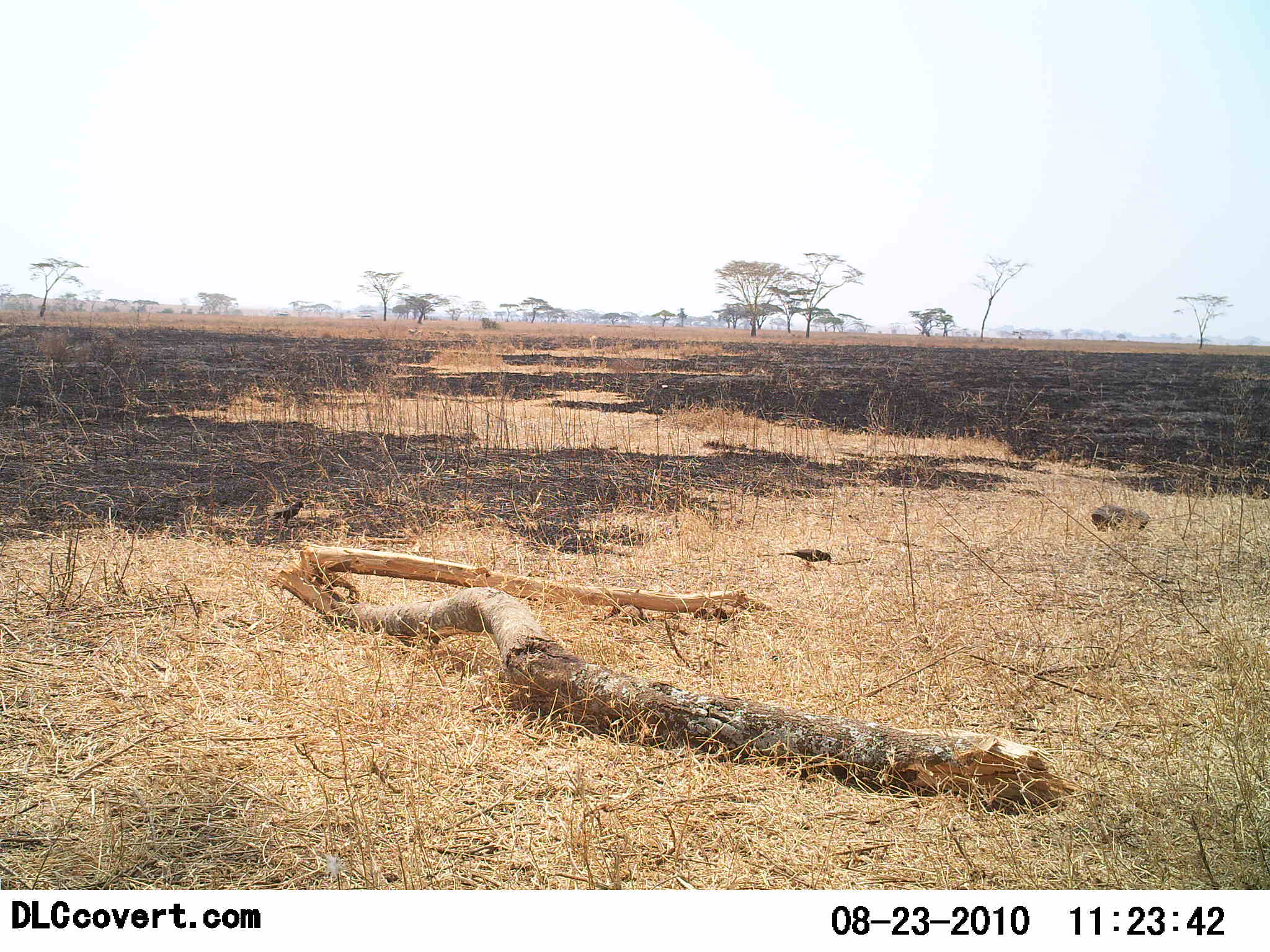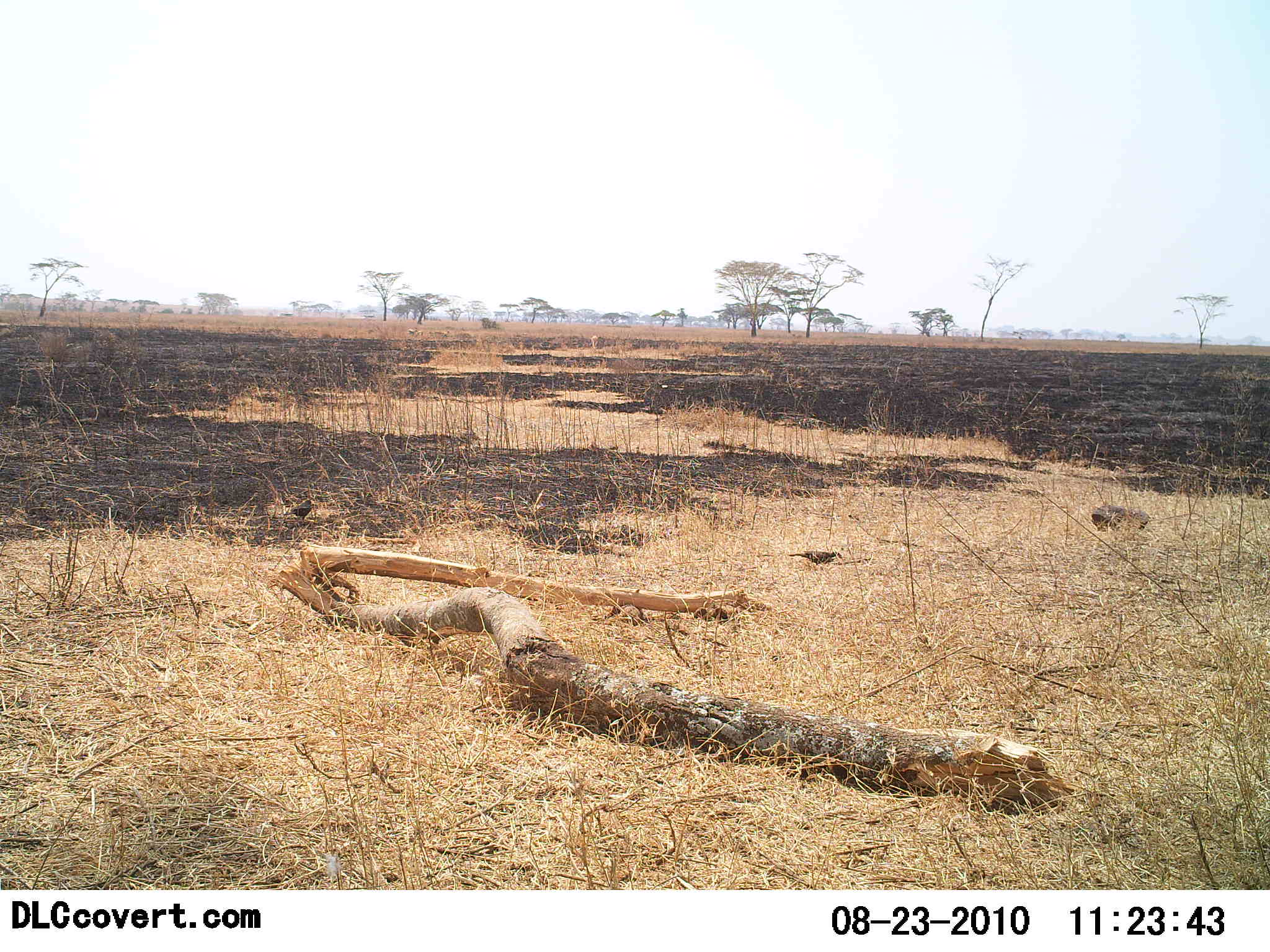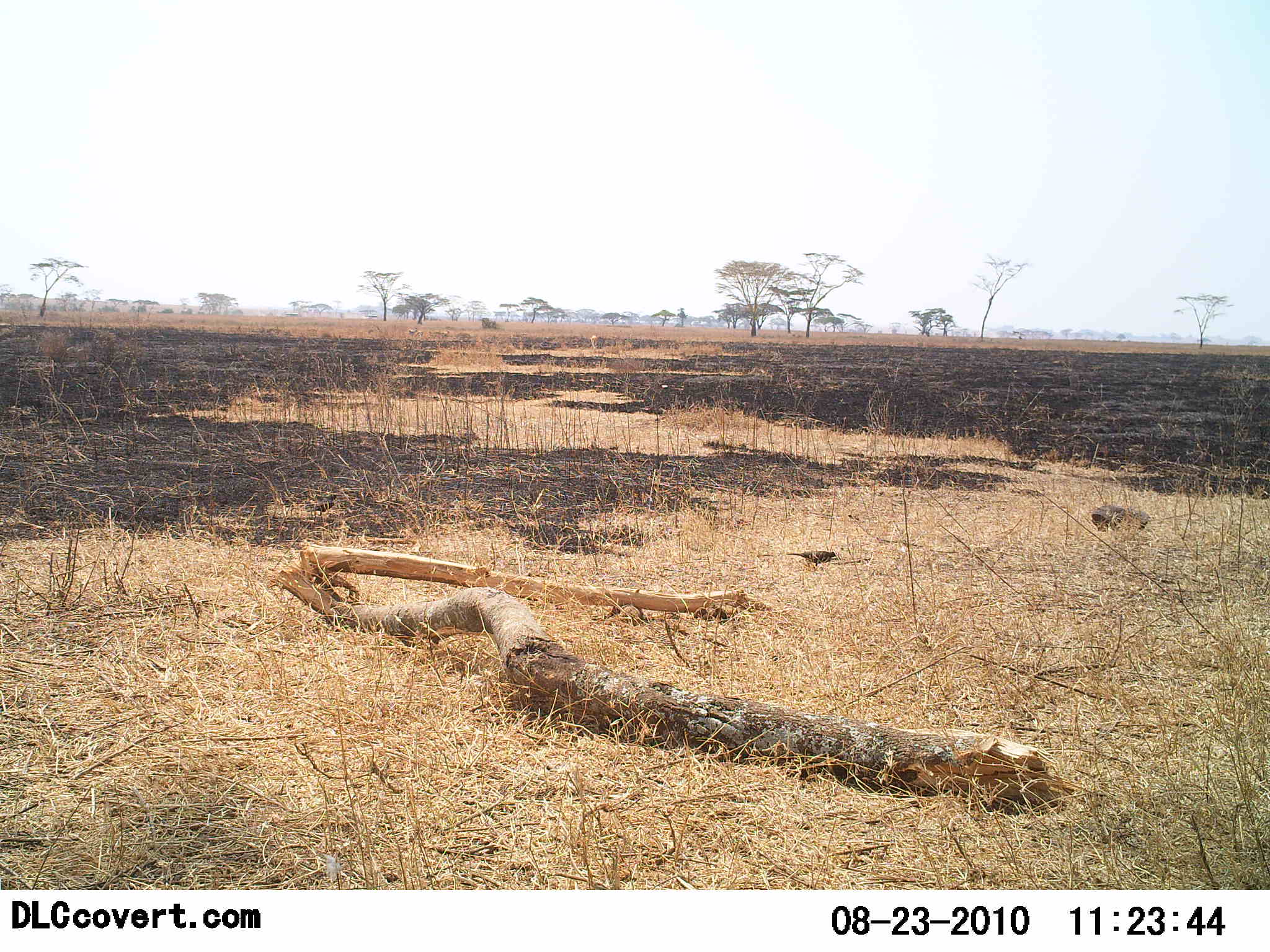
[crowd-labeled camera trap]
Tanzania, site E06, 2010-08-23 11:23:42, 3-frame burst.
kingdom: Animalia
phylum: Chordata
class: Aves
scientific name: Aves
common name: bird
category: otherbird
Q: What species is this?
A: Otherbird (bird) (Aves).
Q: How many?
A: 2.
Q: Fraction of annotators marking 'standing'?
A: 36%.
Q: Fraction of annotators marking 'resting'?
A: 0%.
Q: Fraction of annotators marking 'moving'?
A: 45%.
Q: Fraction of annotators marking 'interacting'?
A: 0%.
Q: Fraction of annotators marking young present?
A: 0%.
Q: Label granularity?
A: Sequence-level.